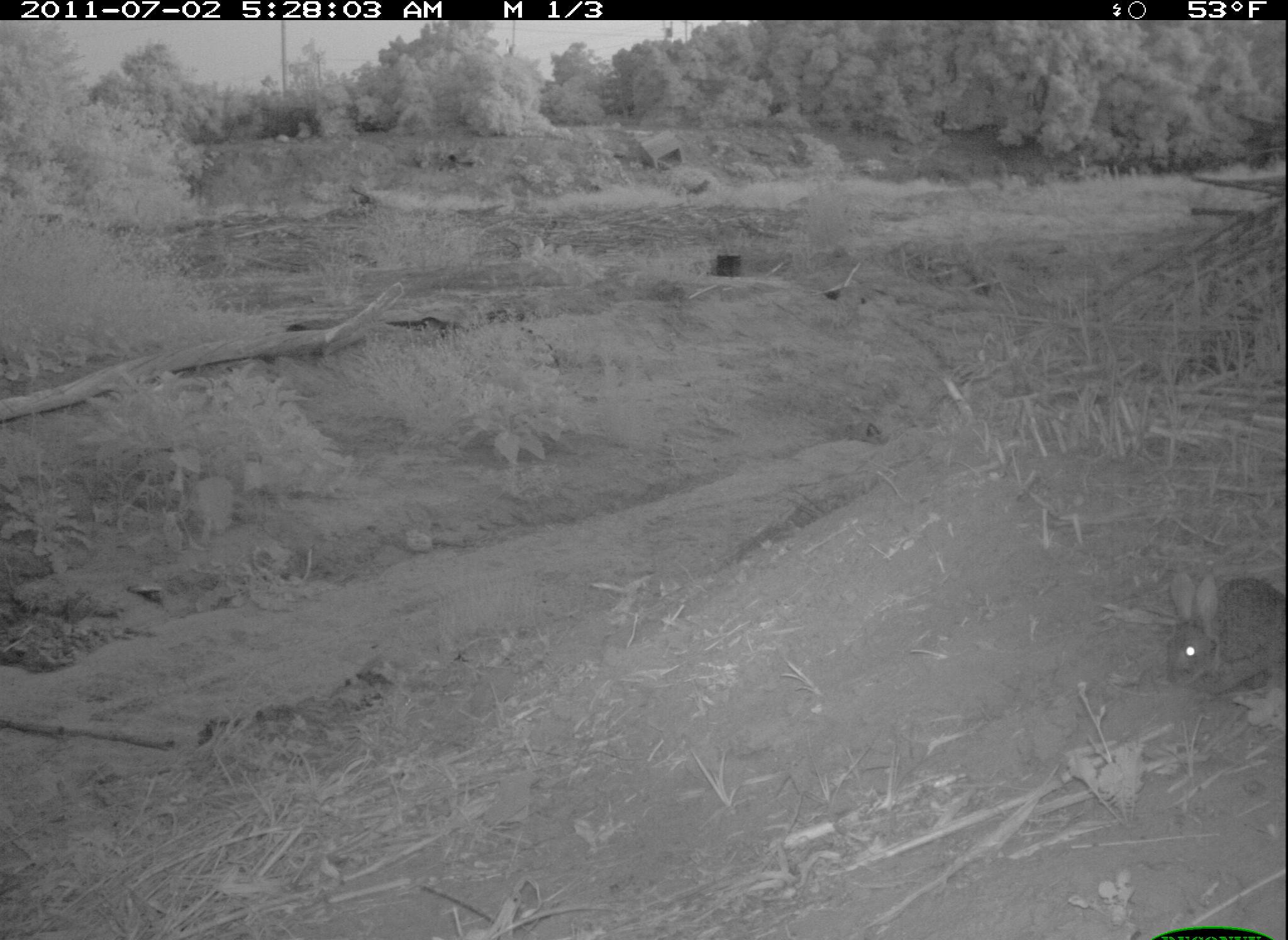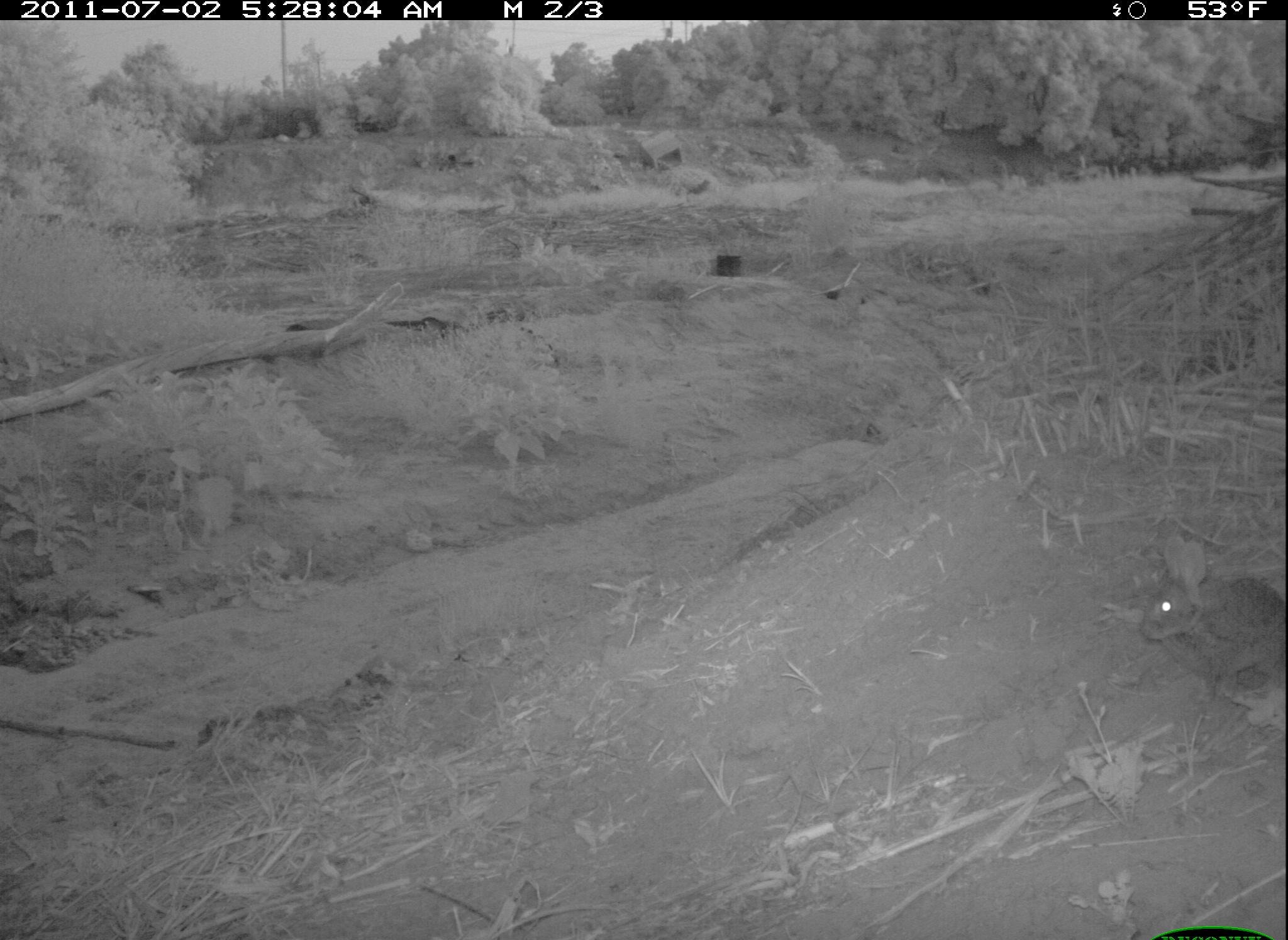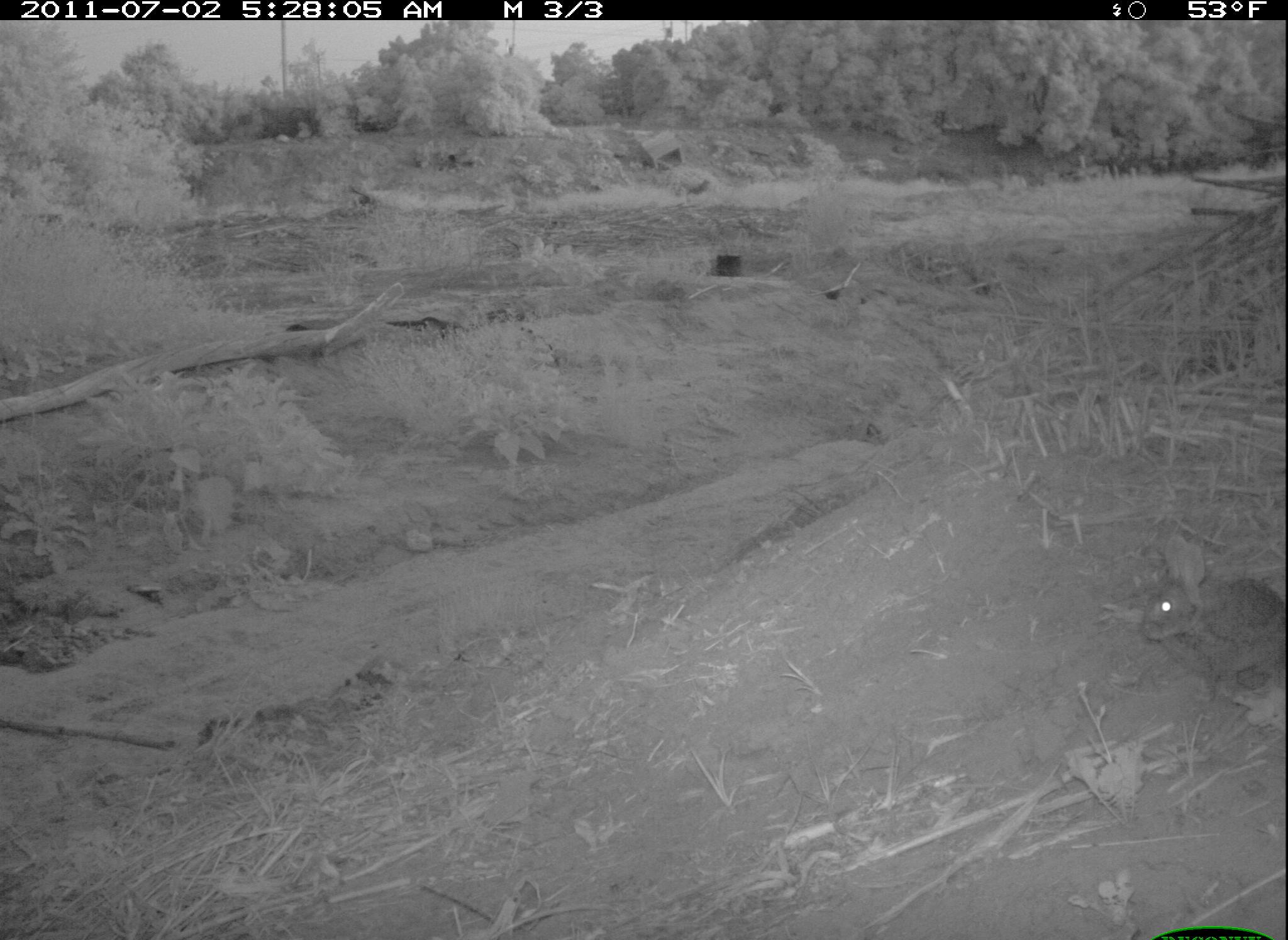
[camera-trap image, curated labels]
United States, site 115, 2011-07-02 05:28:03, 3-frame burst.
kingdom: Animalia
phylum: Chordata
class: Mammalia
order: Lagomorpha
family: Leporidae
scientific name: Leporidae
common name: rabbits and hares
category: rabbit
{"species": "rabbit (rabbits and hares) (Leporidae)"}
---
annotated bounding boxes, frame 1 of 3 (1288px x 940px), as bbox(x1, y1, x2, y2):
rabbit: bbox(1148, 552, 1286, 715)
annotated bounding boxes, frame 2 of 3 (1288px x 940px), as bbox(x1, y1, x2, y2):
rabbit: bbox(1137, 533, 1286, 741)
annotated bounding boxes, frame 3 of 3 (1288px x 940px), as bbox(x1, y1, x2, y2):
rabbit: bbox(1124, 517, 1285, 723)